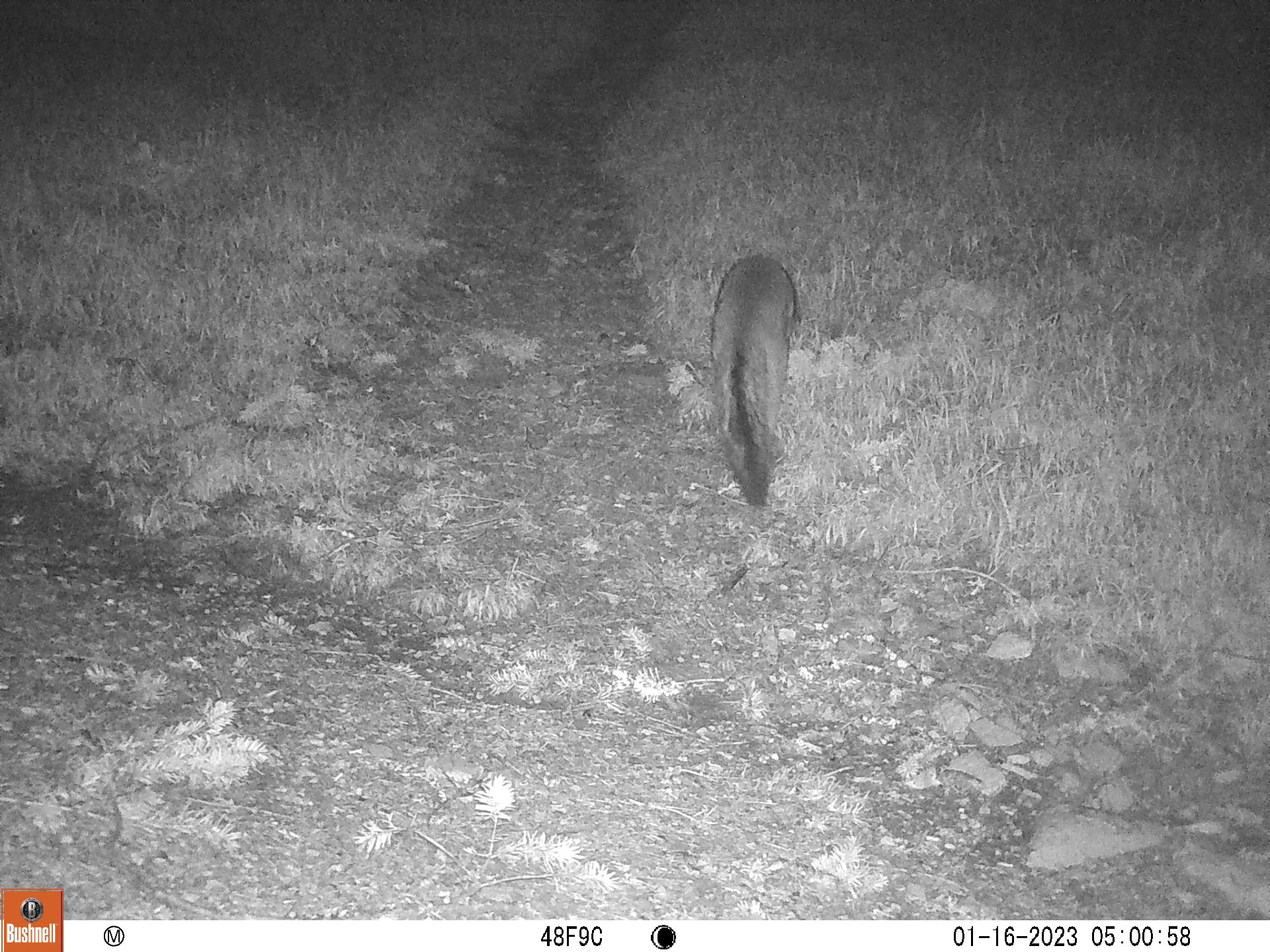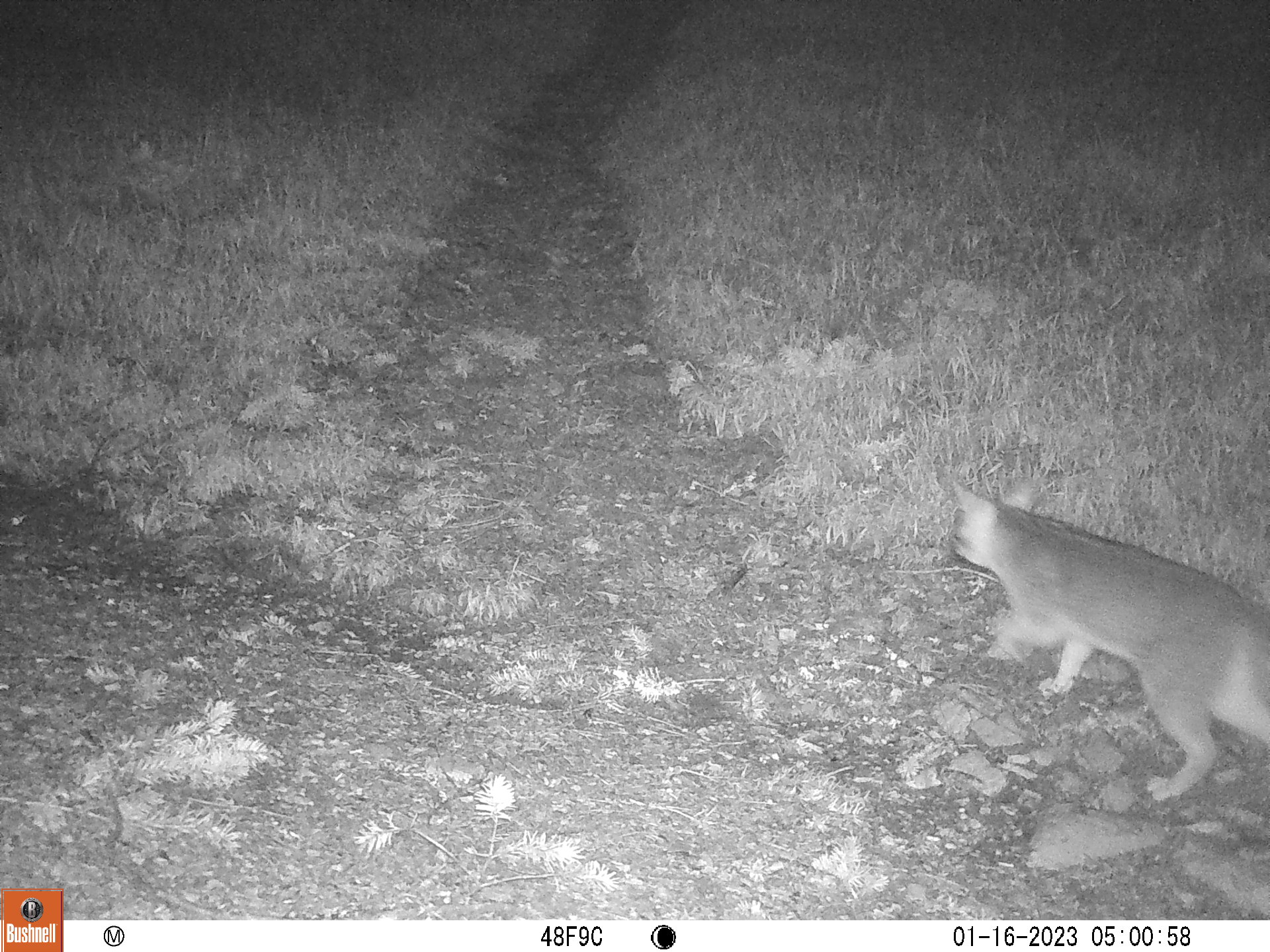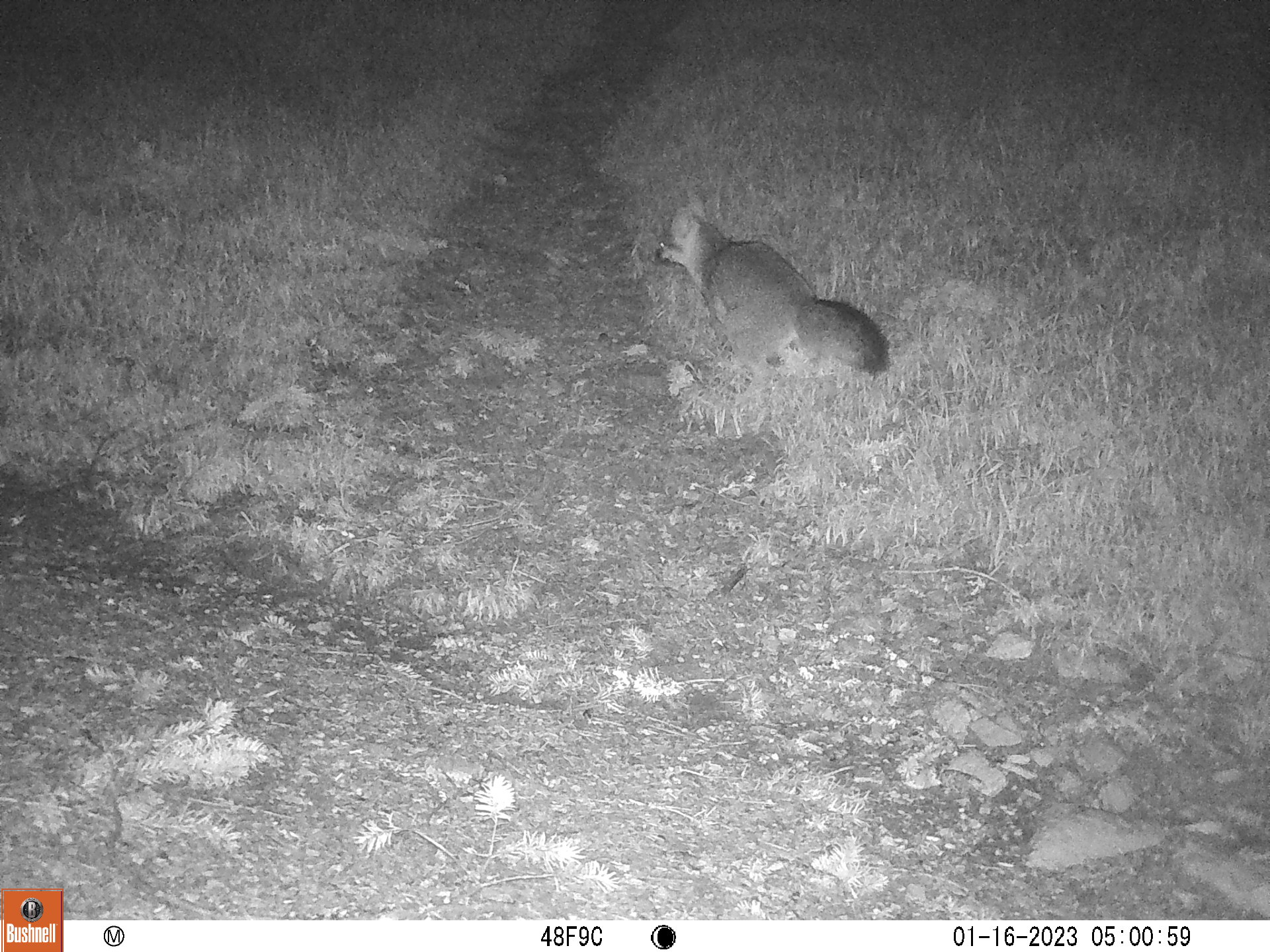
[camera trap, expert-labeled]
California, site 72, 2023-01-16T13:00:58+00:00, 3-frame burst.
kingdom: Animalia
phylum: Chordata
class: Mammalia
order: Carnivora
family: Canidae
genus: Urocyon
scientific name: Urocyon cinereoargenteus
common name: gray fox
Gray fox (Urocyon cinereoargenteus).